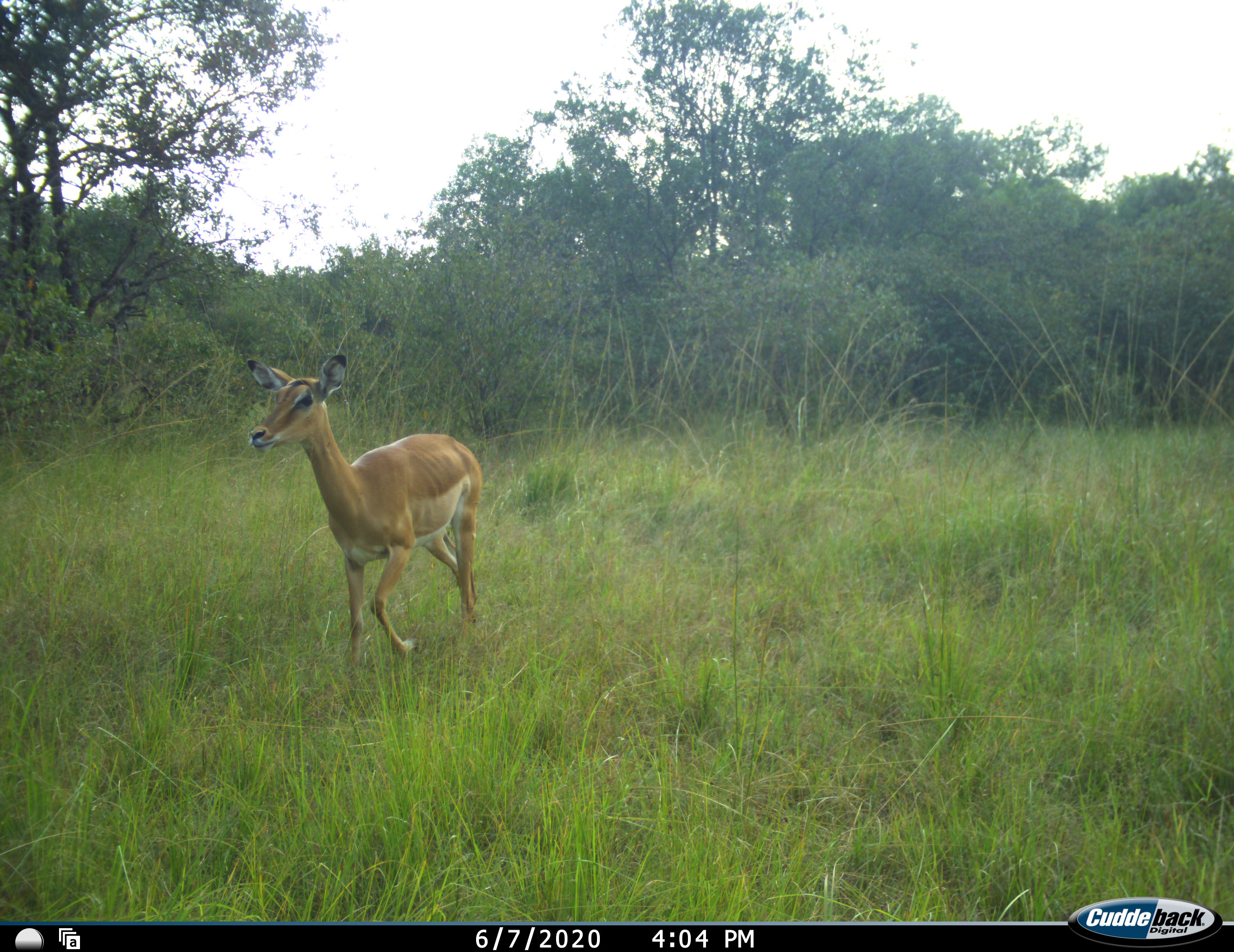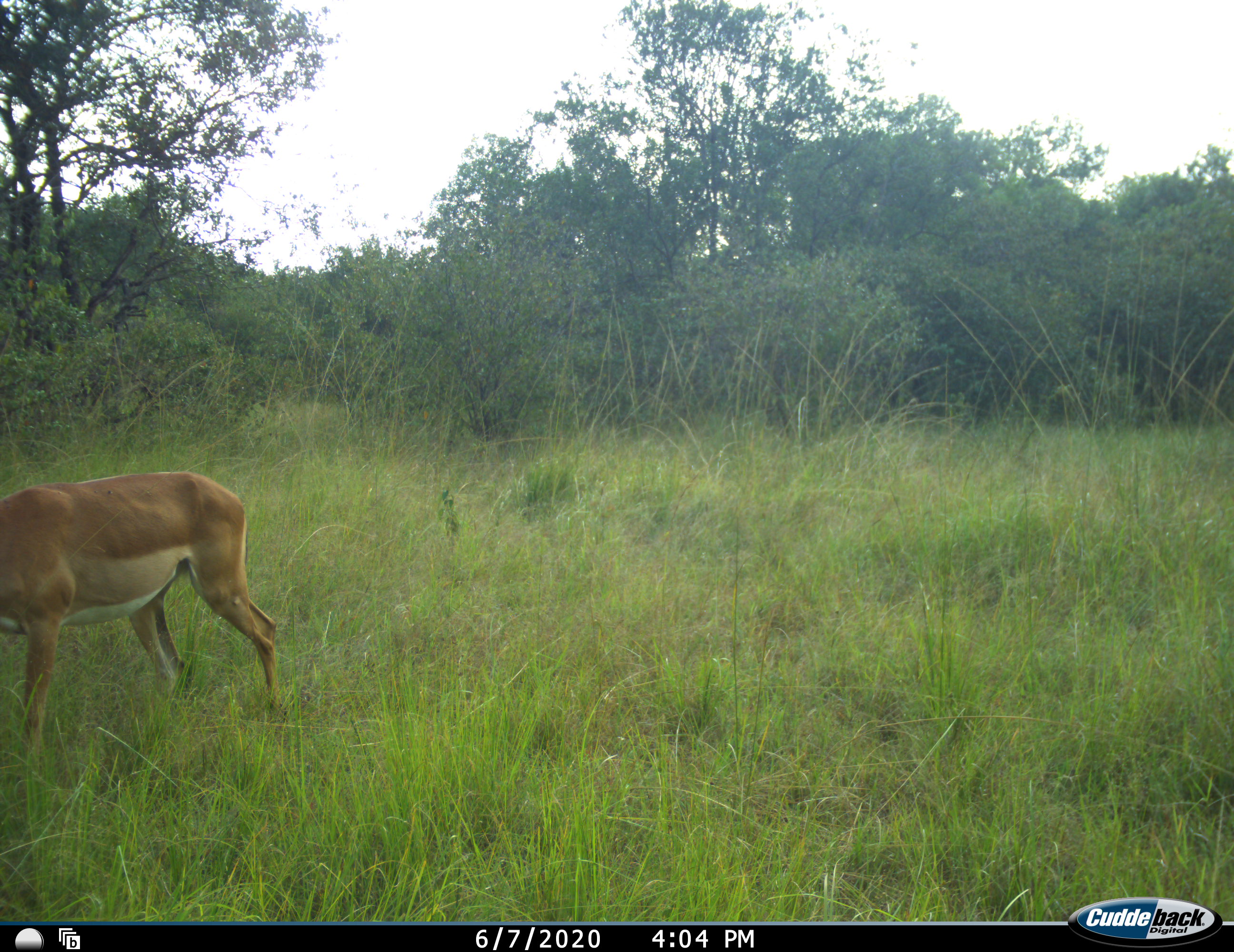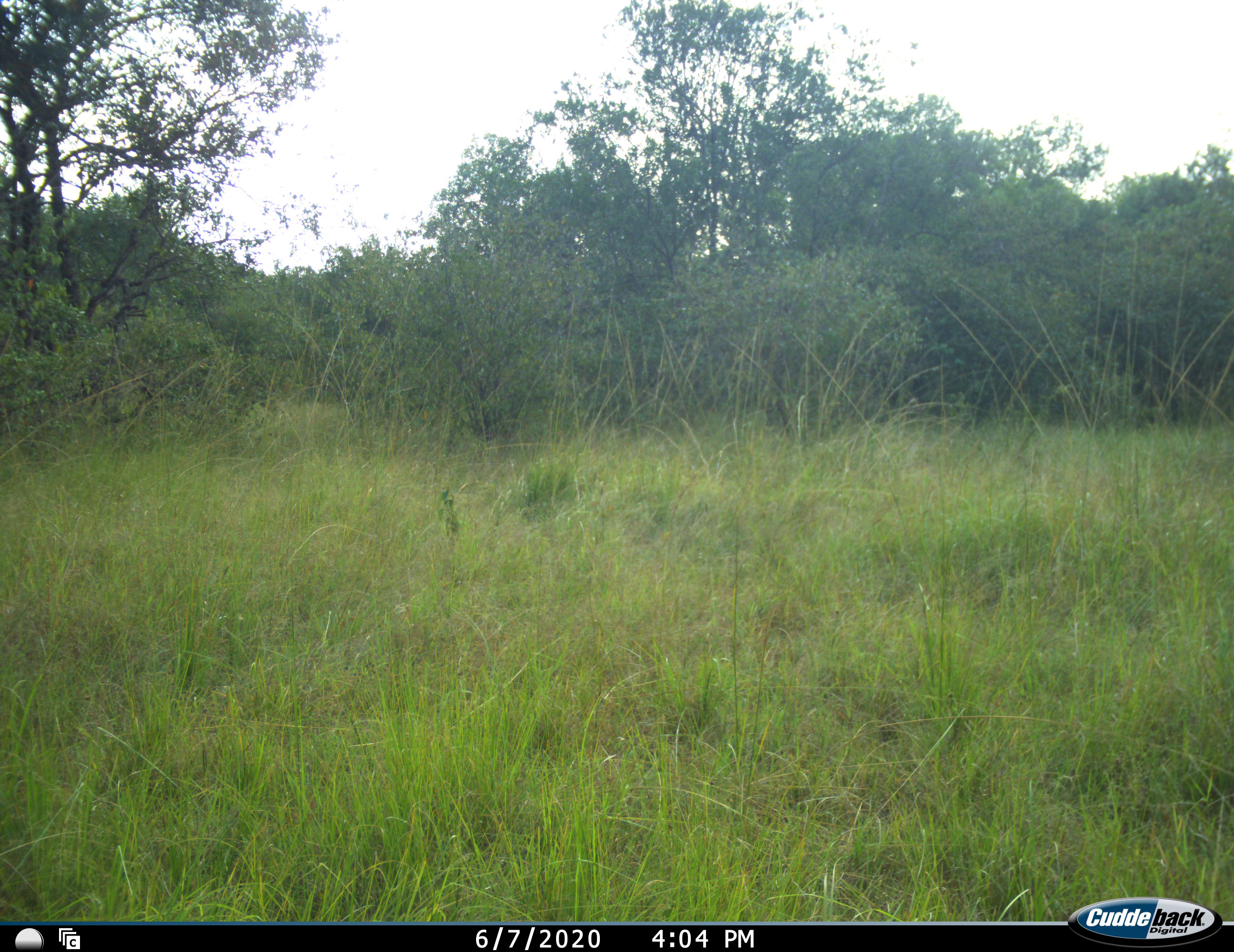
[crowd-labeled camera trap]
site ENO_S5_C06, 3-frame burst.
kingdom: Animalia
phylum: Chordata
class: Mammalia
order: Artiodactyla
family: Bovidae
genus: Aepyceros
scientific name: Aepyceros melampus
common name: impala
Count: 1.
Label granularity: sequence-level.